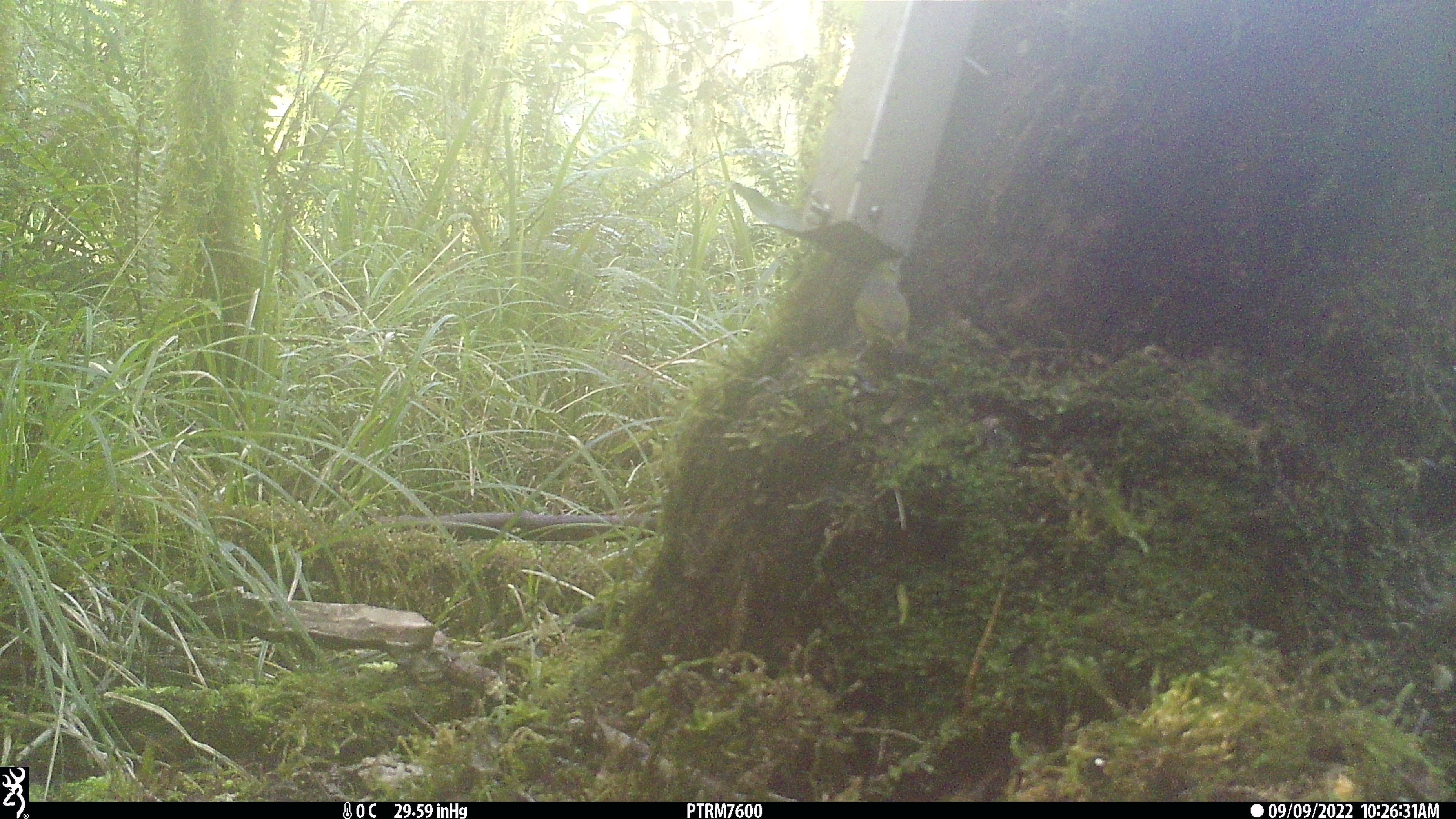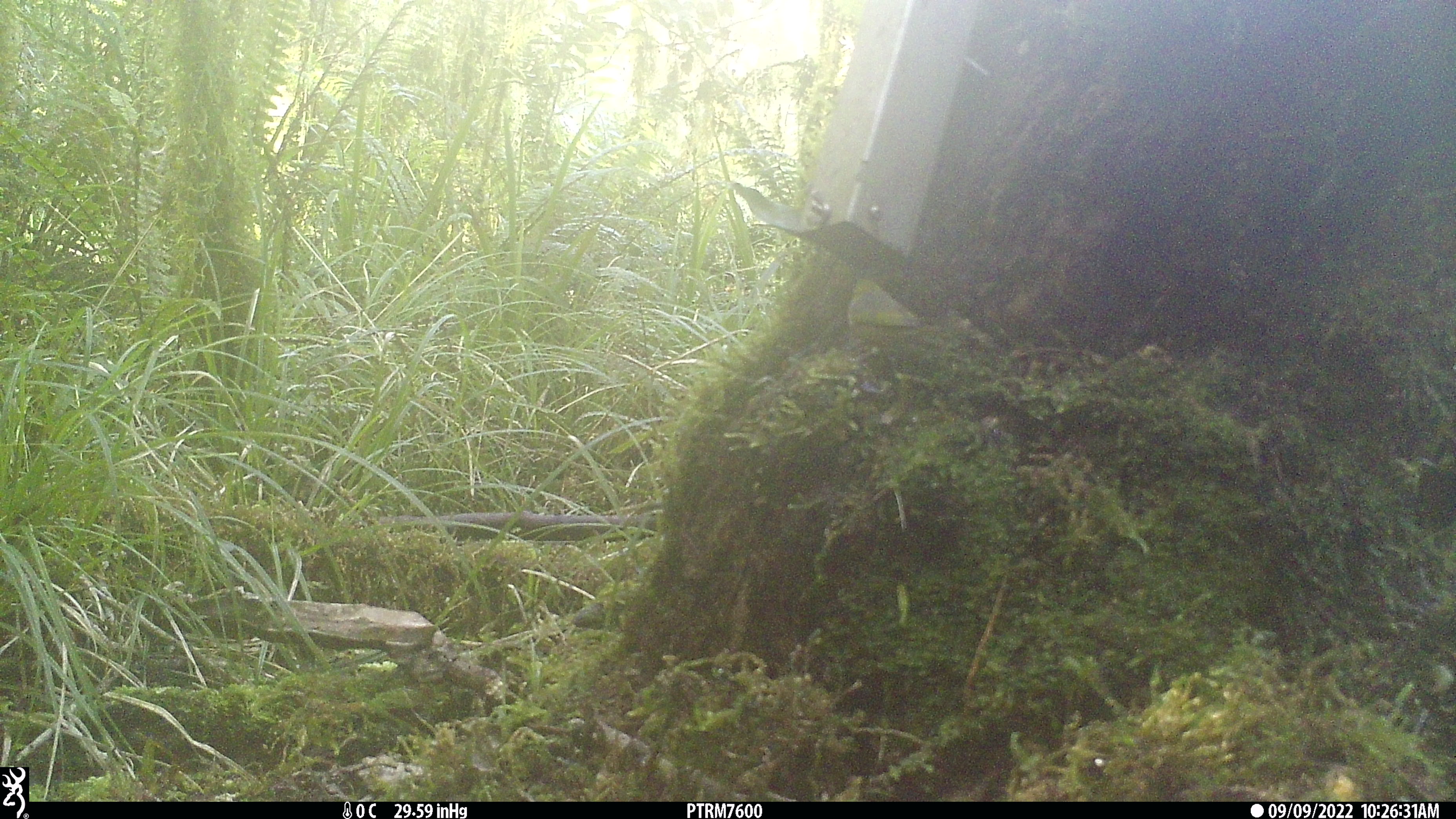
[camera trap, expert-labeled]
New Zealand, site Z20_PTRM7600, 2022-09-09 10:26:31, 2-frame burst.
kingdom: Animalia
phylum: Chordata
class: Aves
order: Passeriformes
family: Zosteropidae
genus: Zosterops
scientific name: Zosterops lateralis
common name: silvereye